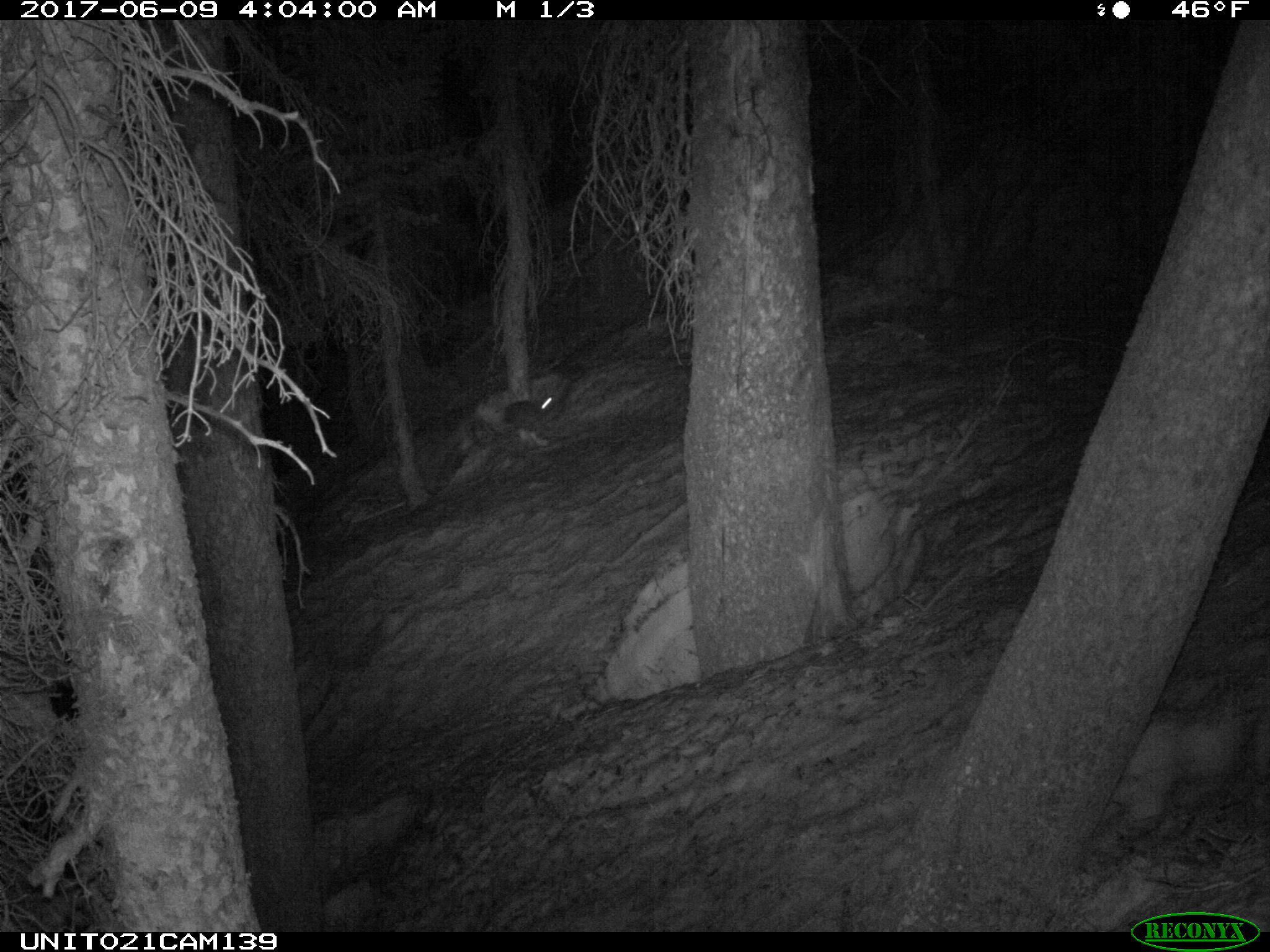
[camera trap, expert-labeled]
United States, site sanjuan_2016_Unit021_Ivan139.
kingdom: Animalia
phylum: Chordata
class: Mammalia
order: Lagomorpha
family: Leporidae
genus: Lepus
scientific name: Lepus americanus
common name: snowshoe hare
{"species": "Lepus americanus (snowshoe hare)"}